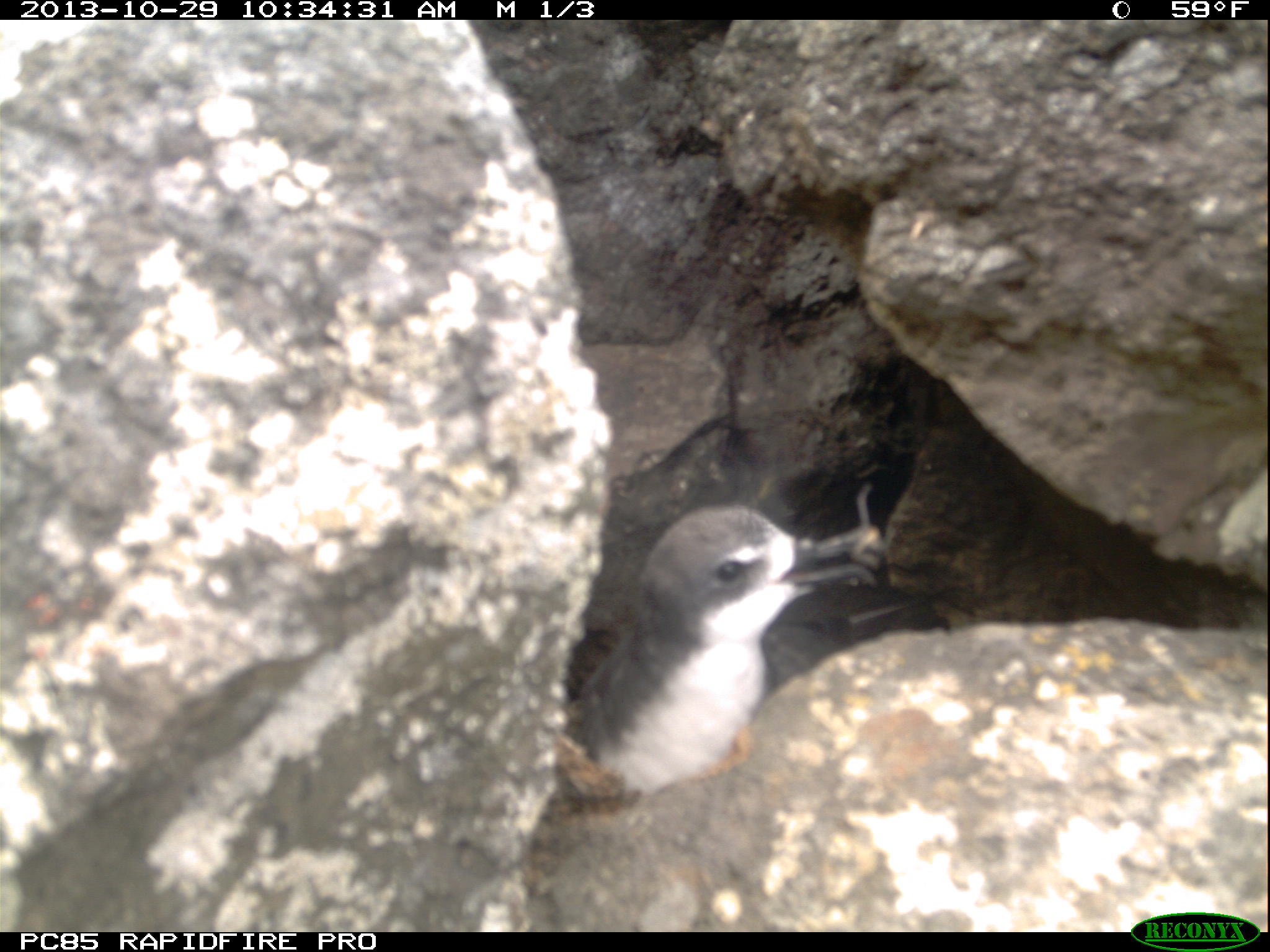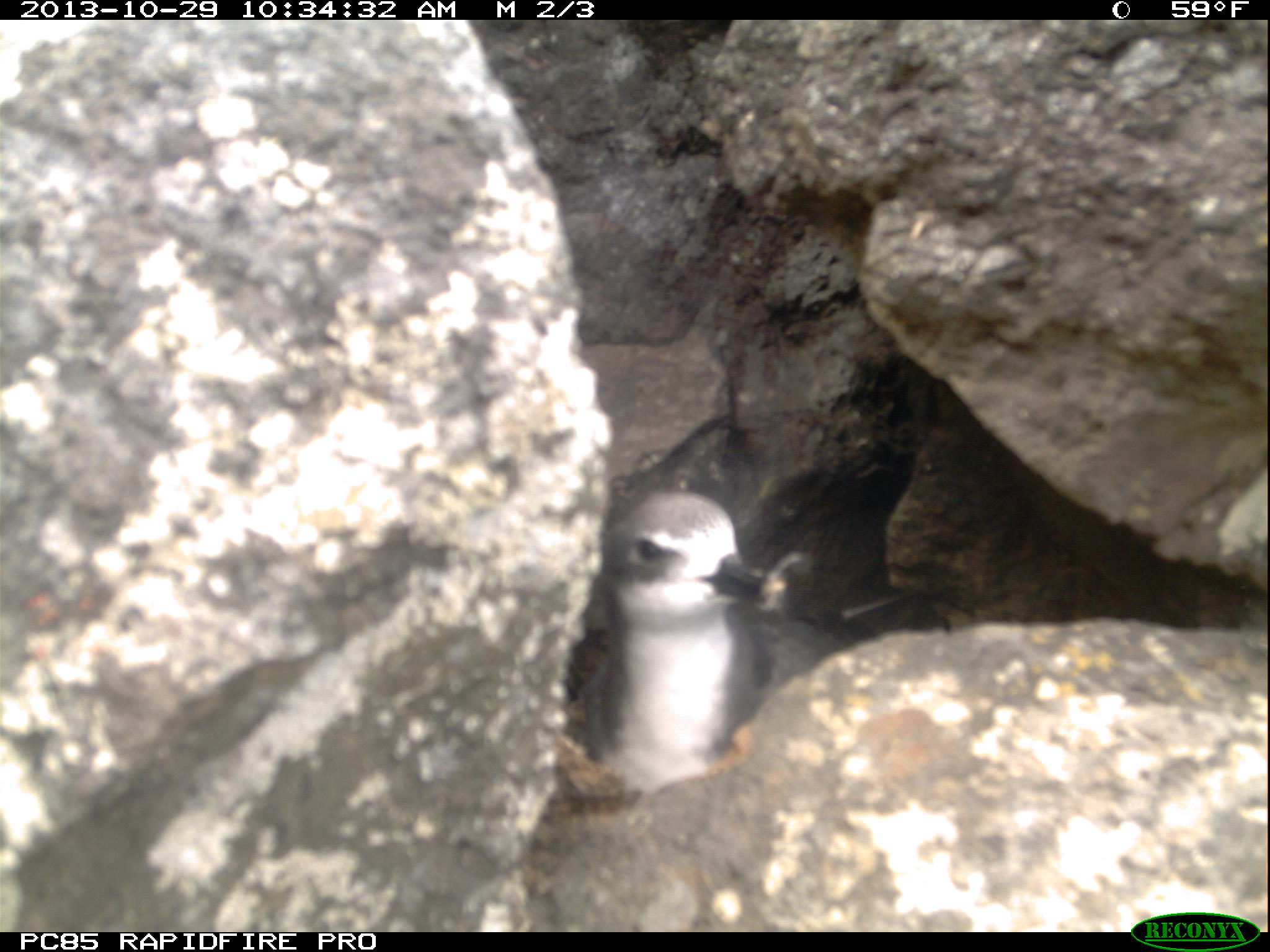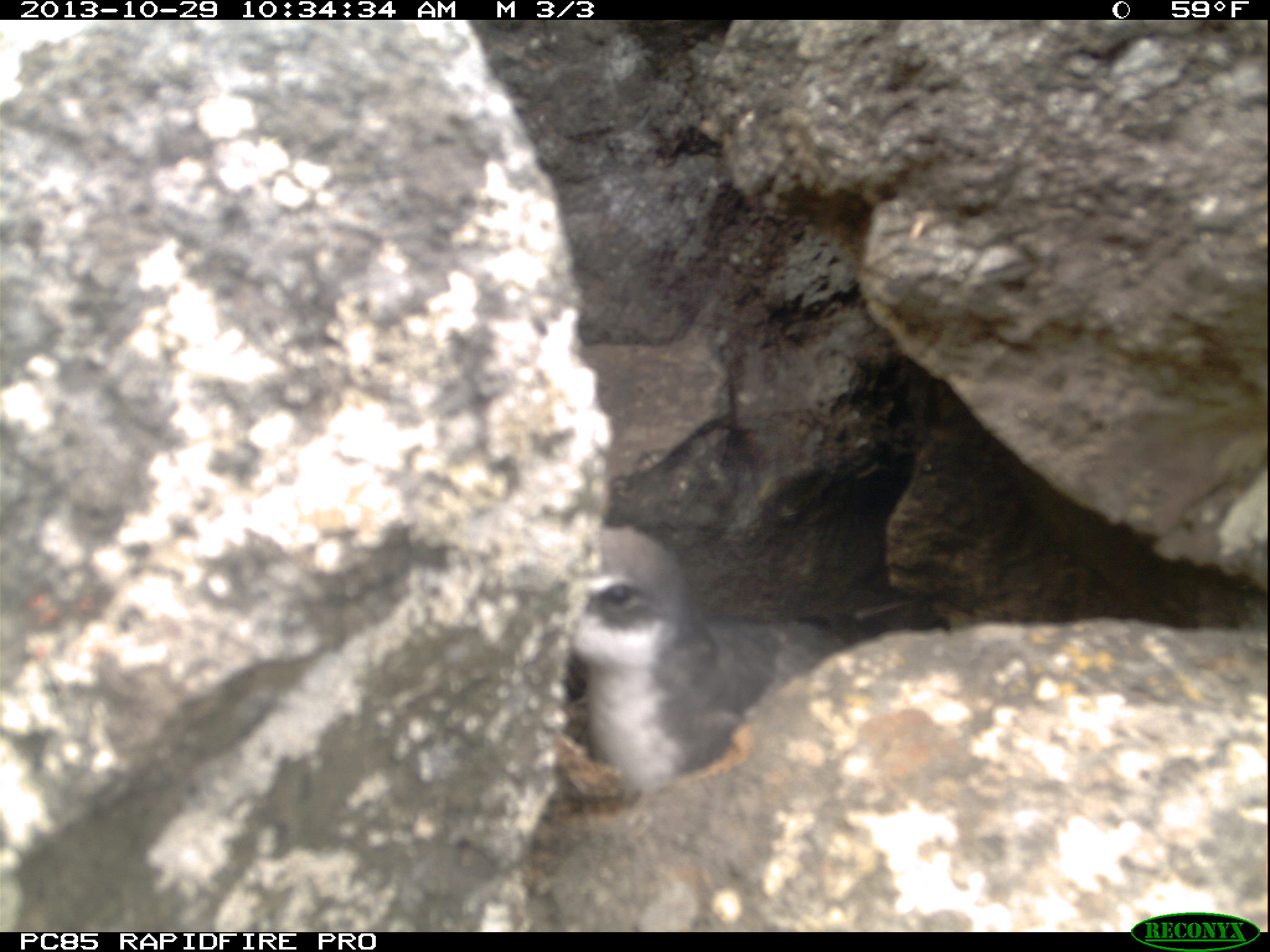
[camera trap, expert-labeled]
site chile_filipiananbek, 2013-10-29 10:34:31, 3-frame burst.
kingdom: Animalia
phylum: Chordata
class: Aves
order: Procellariiformes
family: Procellariidae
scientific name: Procellariidae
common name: petrel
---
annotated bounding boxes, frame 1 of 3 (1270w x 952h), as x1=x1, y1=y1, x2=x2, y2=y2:
petrel: x1=544, y1=485, x2=890, y2=810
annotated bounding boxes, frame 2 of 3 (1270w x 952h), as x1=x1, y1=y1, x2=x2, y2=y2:
petrel: x1=549, y1=485, x2=798, y2=809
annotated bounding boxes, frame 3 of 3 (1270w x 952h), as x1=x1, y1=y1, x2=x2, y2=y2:
petrel: x1=562, y1=521, x2=843, y2=796